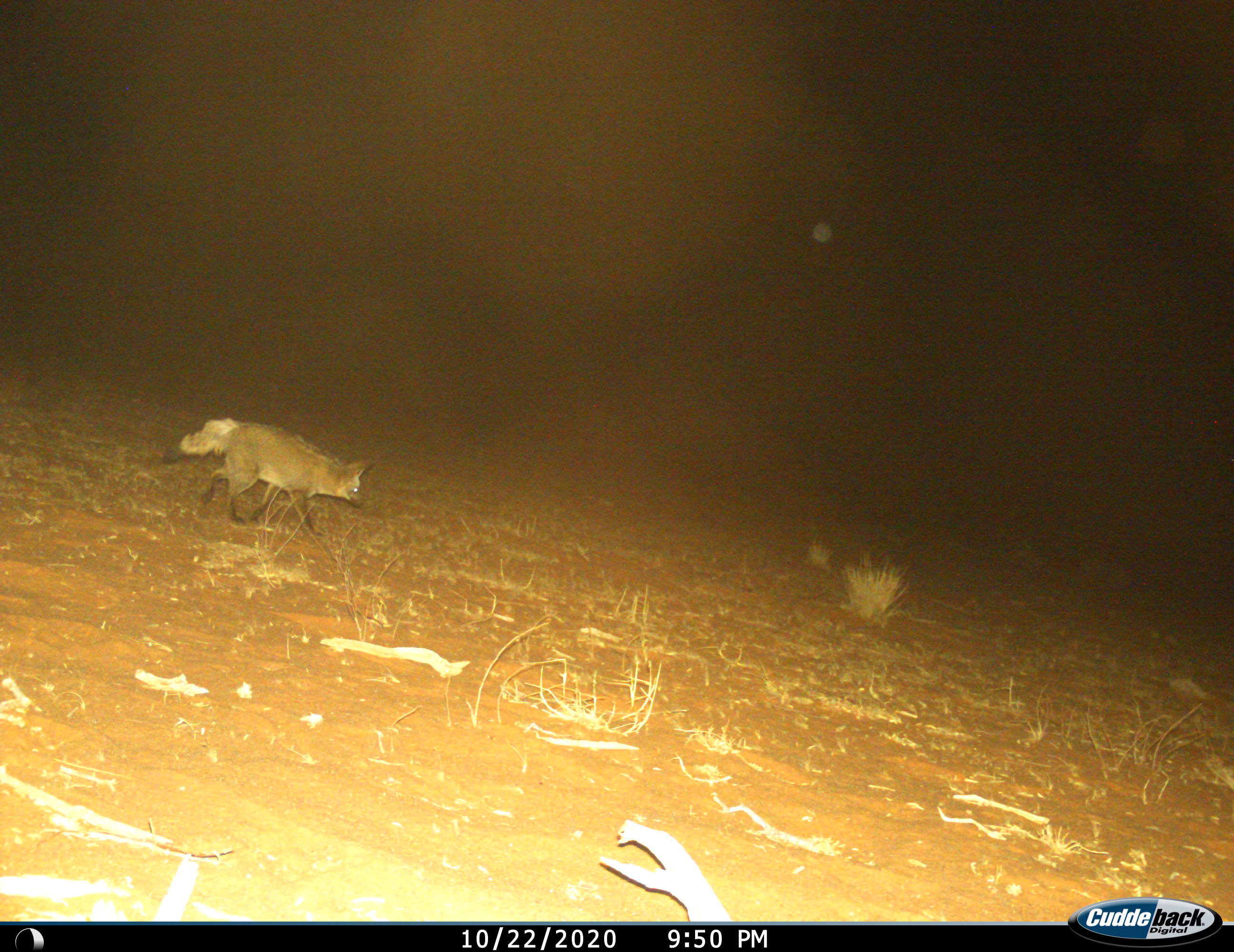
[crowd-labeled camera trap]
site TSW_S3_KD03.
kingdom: Animalia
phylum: Chordata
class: Mammalia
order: Carnivora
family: Canidae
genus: Otocyon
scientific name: Otocyon megalotis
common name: bat-eared fox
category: foxbateared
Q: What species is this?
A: Foxbateared (bat-eared fox) (Otocyon megalotis).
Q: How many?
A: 1.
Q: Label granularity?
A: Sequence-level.